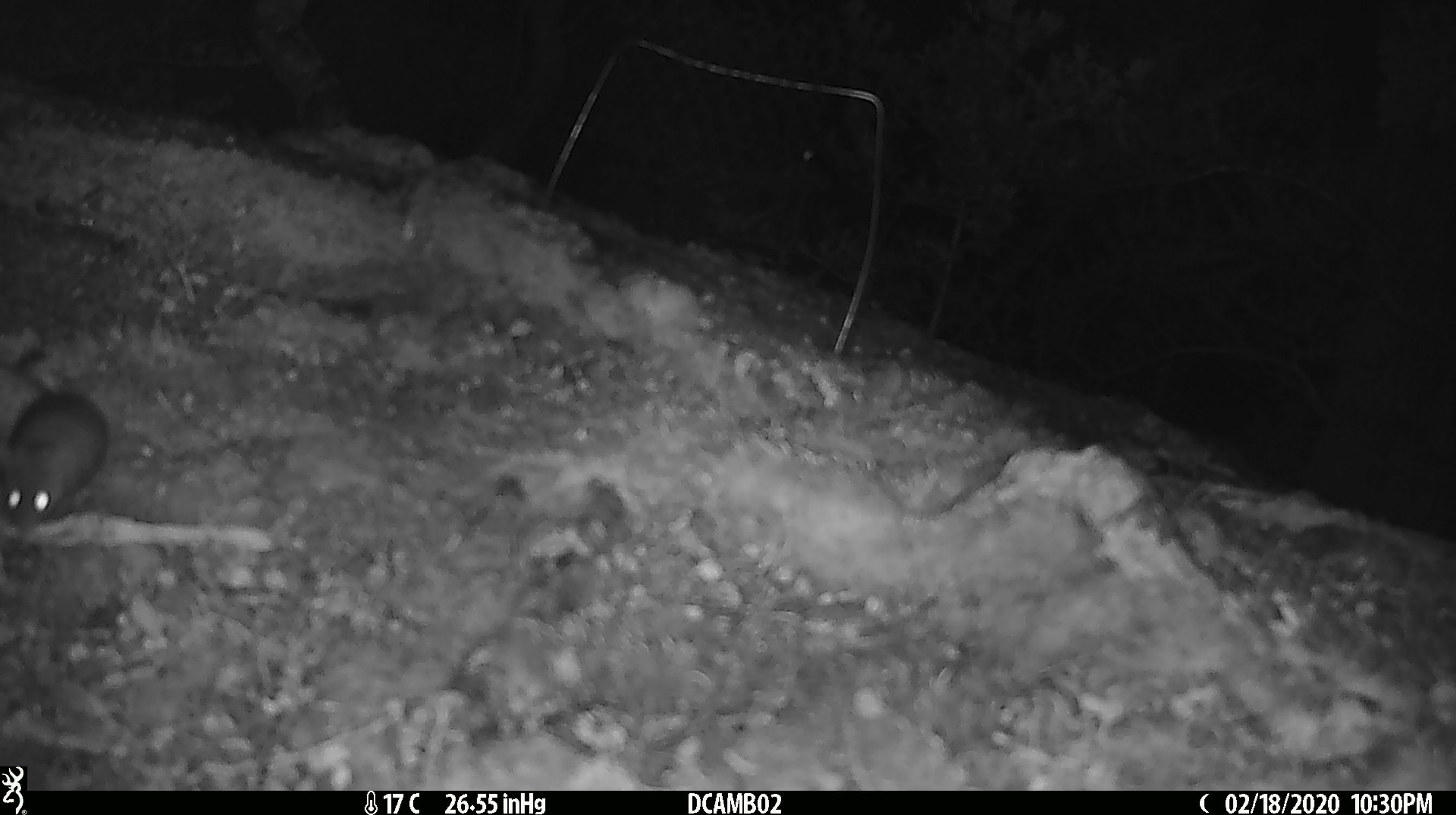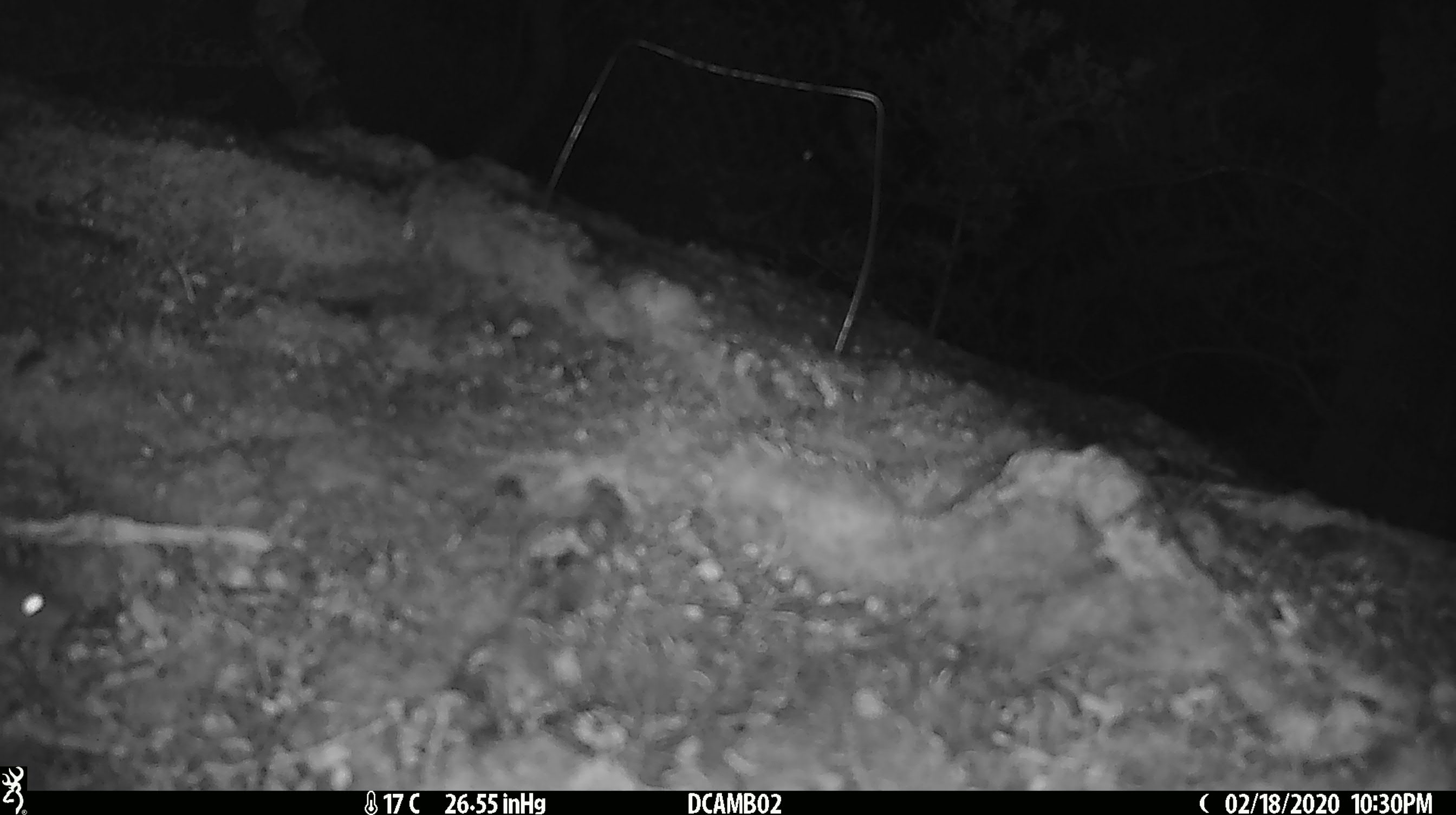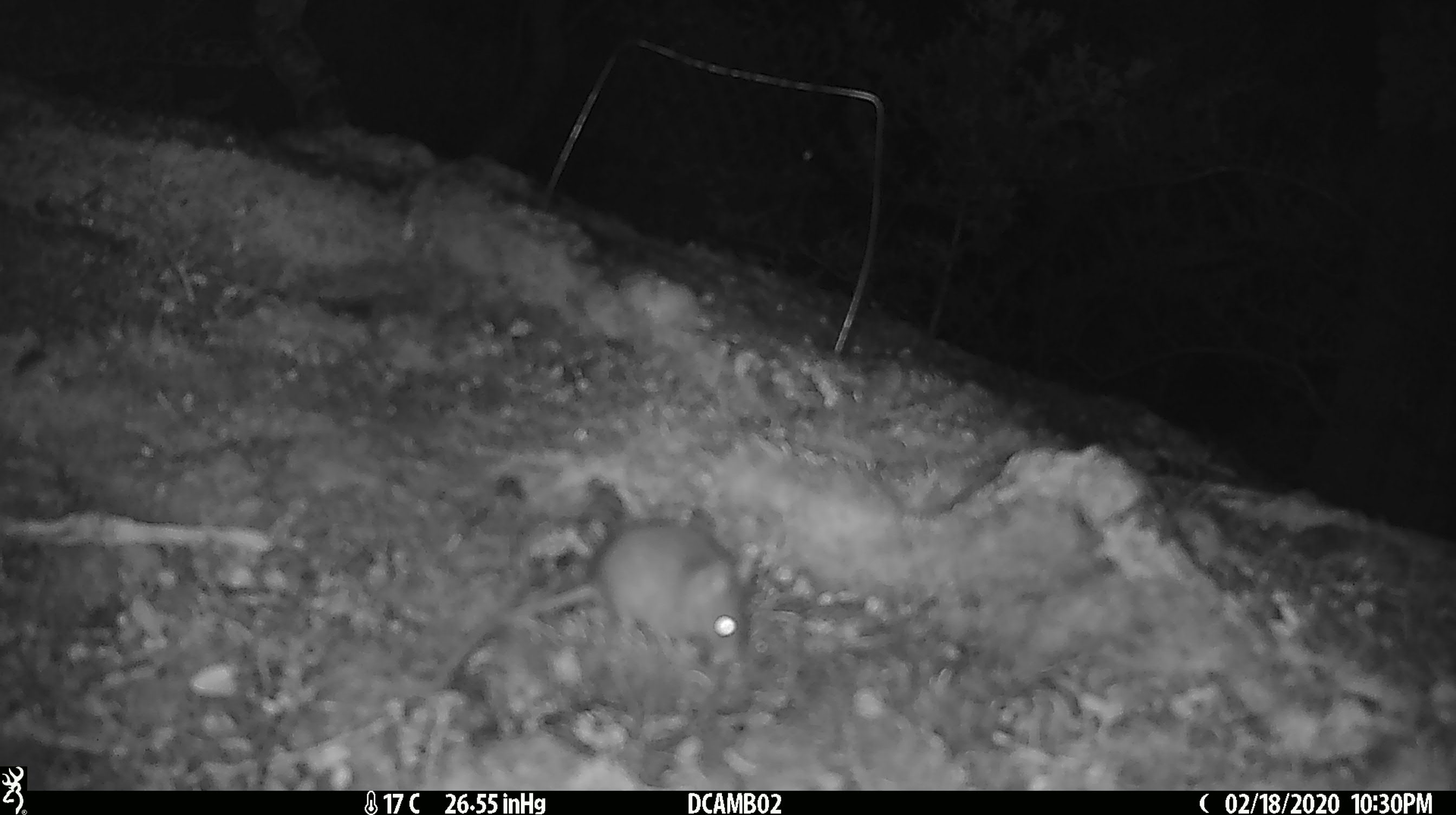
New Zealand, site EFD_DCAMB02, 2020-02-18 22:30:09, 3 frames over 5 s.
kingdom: Animalia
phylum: Chordata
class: Mammalia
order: Rodentia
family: Muridae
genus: Mus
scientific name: Mus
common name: mouse